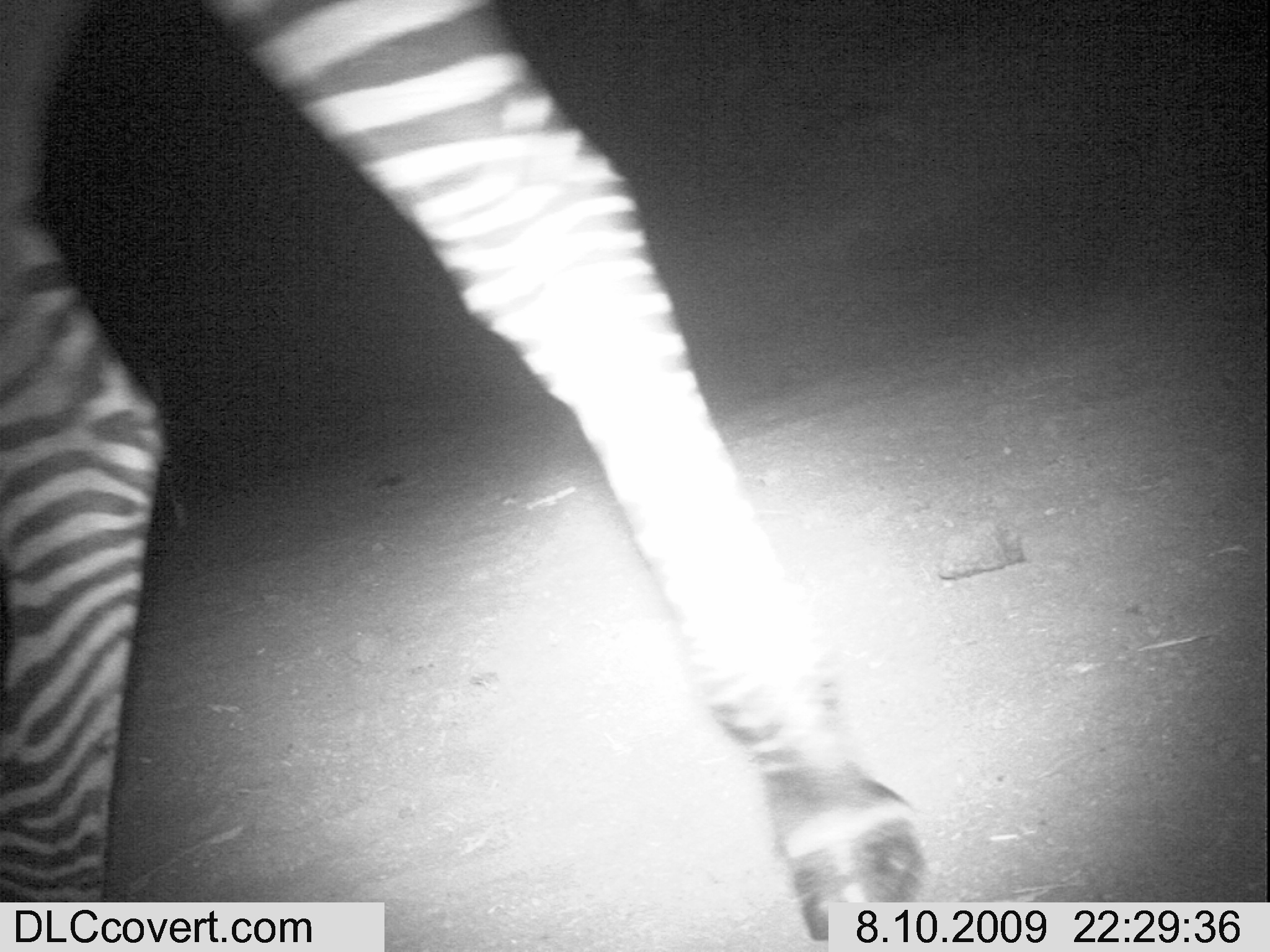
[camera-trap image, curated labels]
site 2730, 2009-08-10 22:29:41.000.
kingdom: Animalia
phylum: Chordata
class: Mammalia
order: Perissodactyla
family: Equidae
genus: Equus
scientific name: Equus quagga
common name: plains zebra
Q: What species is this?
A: Equus quagga (plains zebra).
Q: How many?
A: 1.